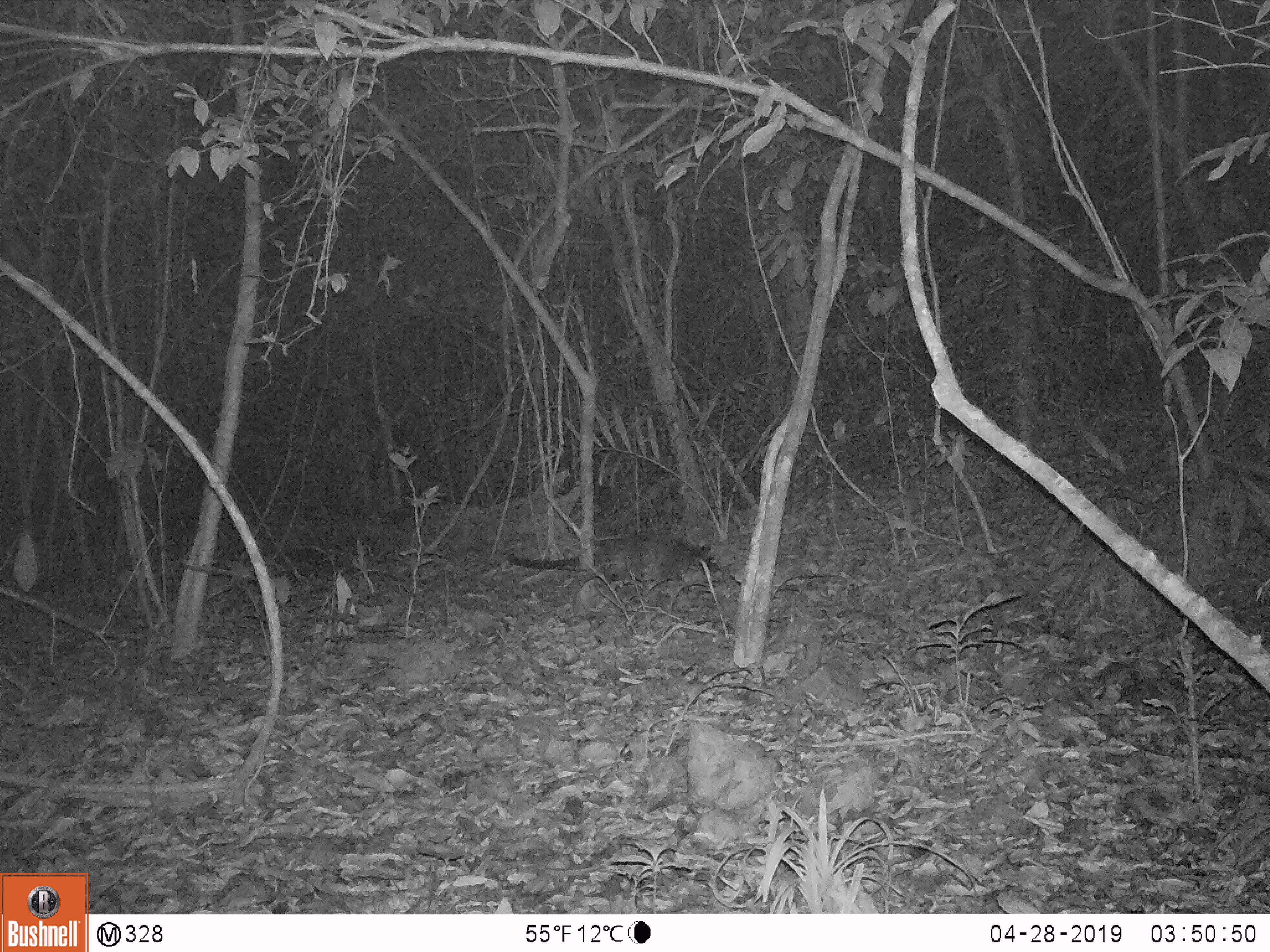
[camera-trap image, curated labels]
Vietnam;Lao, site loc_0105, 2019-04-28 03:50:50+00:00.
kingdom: Animalia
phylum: Chordata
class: Mammalia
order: Carnivora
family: Viverridae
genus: Paradoxurus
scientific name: Paradoxurus hermaphroditus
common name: common palm civet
Common palm civet (Paradoxurus hermaphroditus). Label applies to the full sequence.